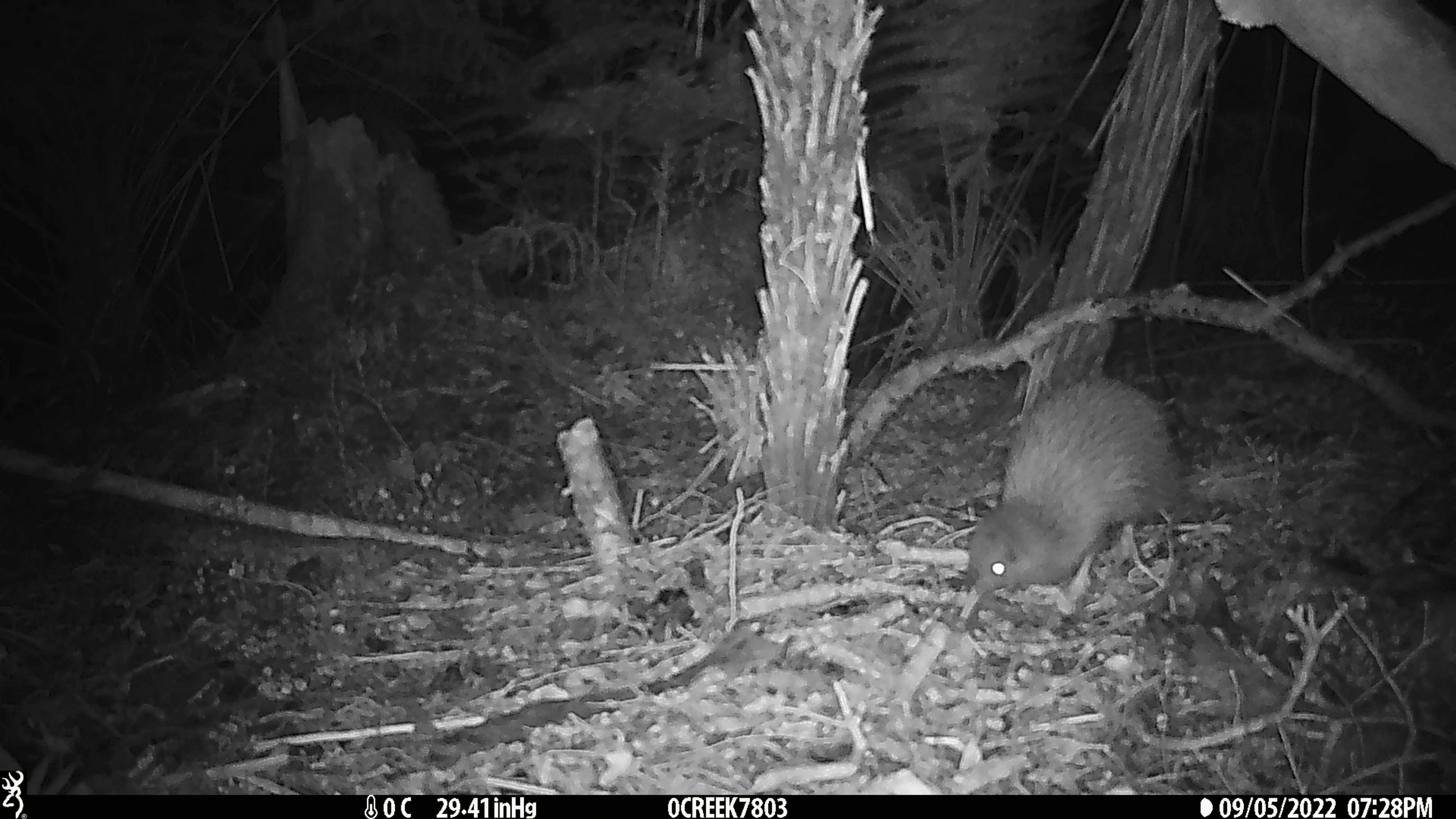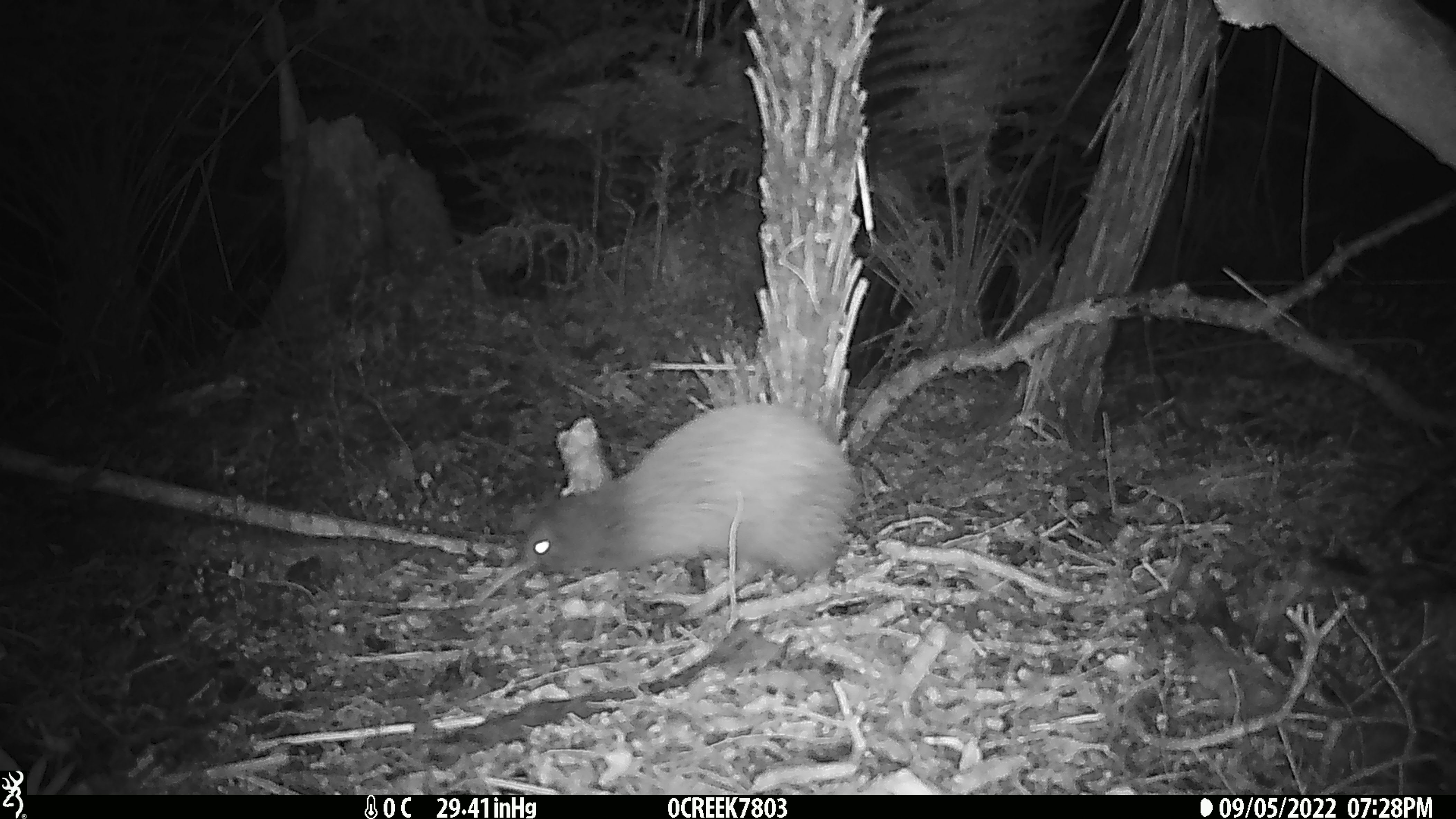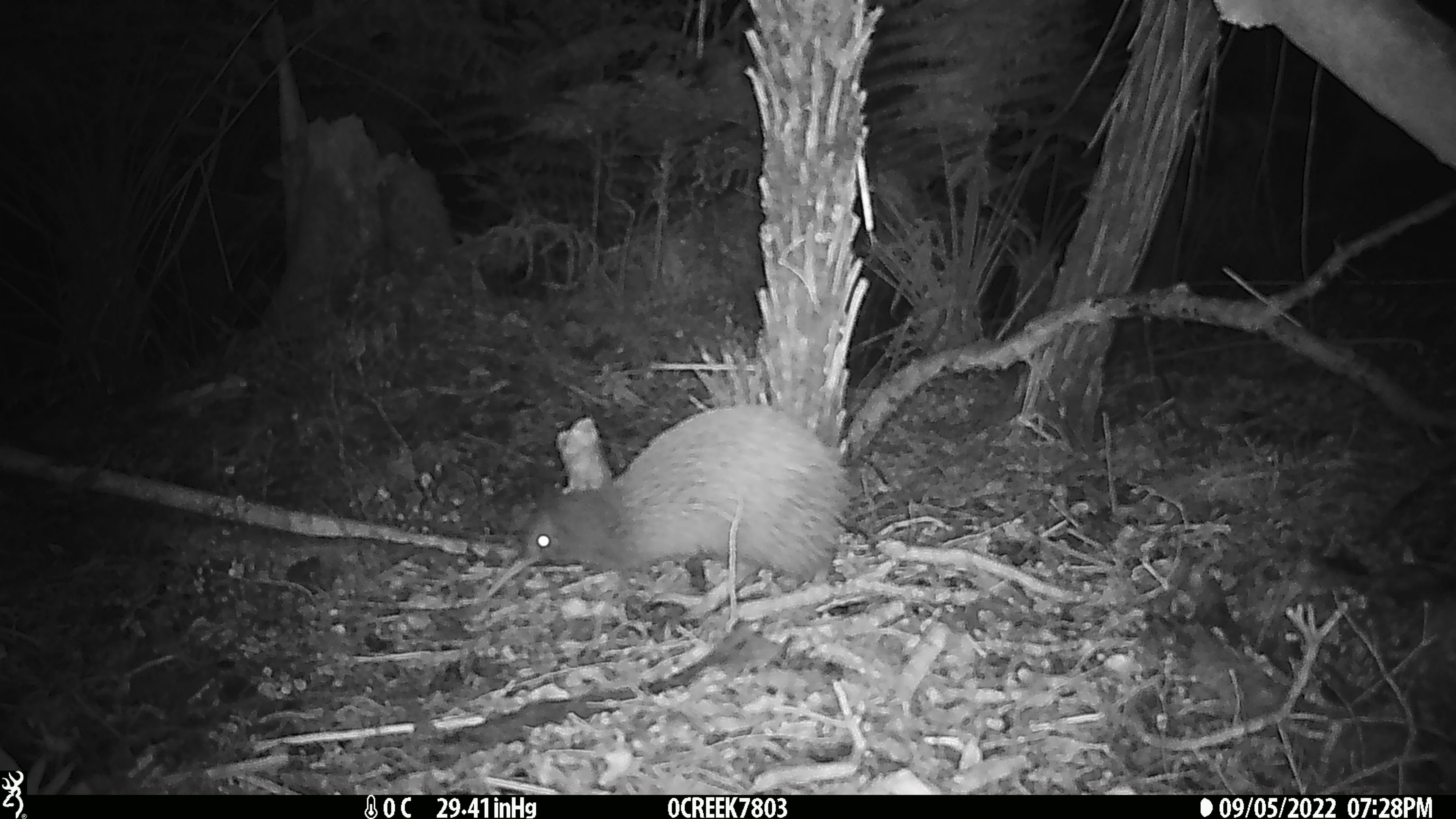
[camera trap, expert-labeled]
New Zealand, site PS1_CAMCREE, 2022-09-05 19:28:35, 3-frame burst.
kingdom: Animalia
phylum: Chordata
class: Aves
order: Apterygiformes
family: Apterygidae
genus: Apteryx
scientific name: Apteryx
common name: kiwi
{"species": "kiwi (Apteryx)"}